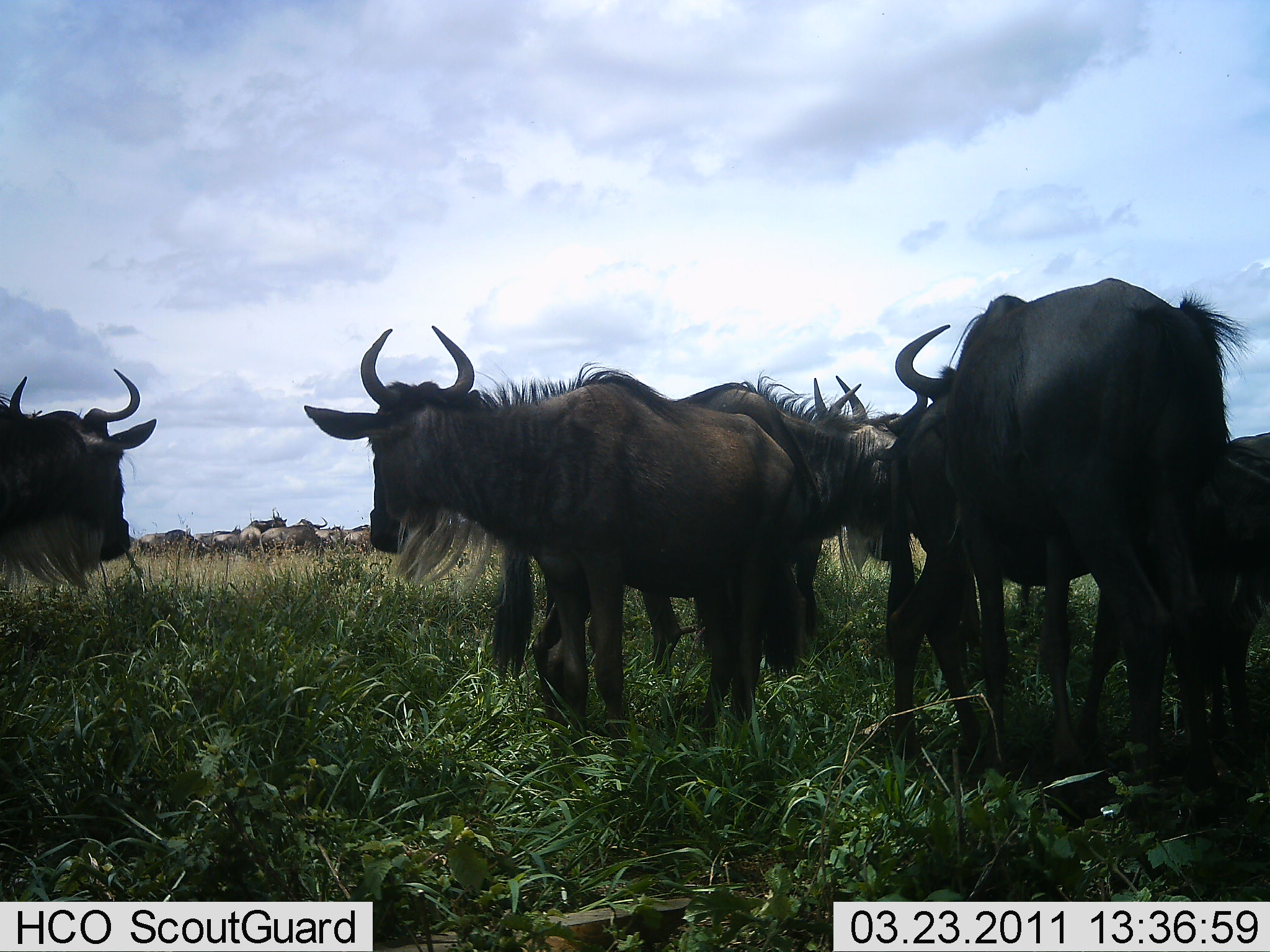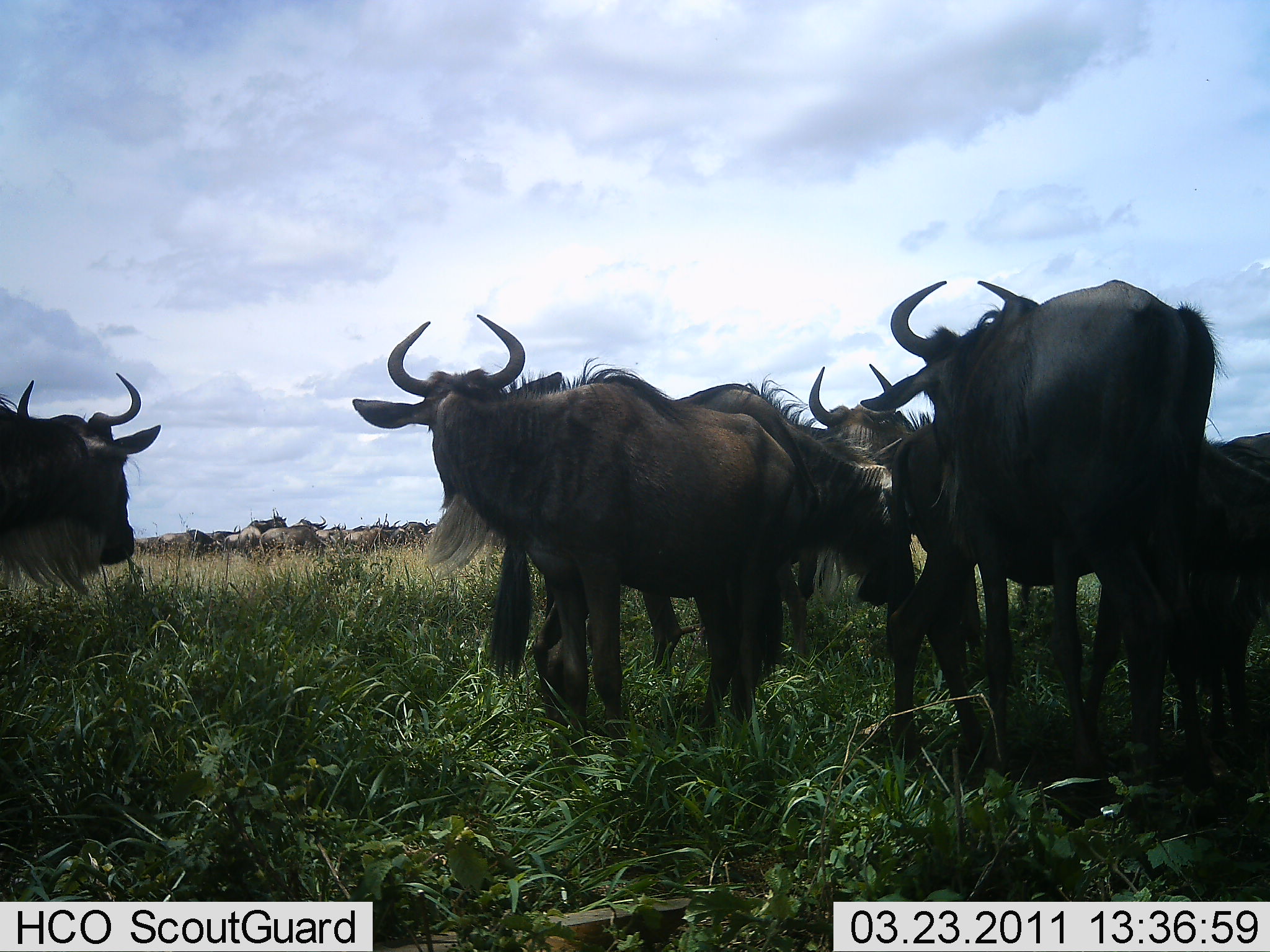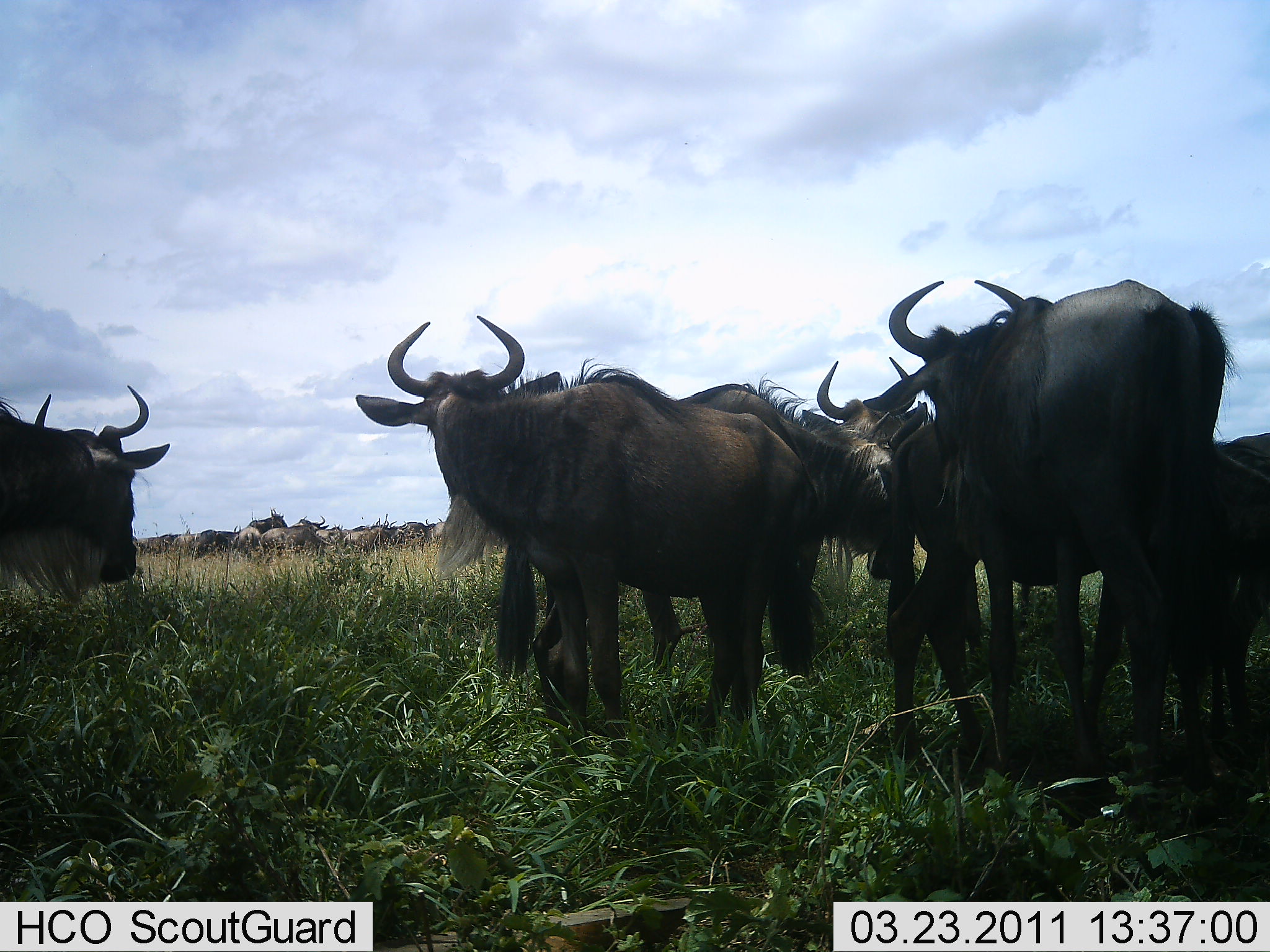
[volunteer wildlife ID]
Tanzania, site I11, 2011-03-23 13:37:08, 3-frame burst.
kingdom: Animalia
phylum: Chordata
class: Mammalia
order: Artiodactyla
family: Bovidae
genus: Connochaetes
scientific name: Connochaetes taurinus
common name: blue wildebeest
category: wildebeest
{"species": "wildebeest (blue wildebeest) (Connochaetes taurinus)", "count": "11-50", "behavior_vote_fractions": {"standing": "92%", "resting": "8%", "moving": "17%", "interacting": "17%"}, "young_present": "8%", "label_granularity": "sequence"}